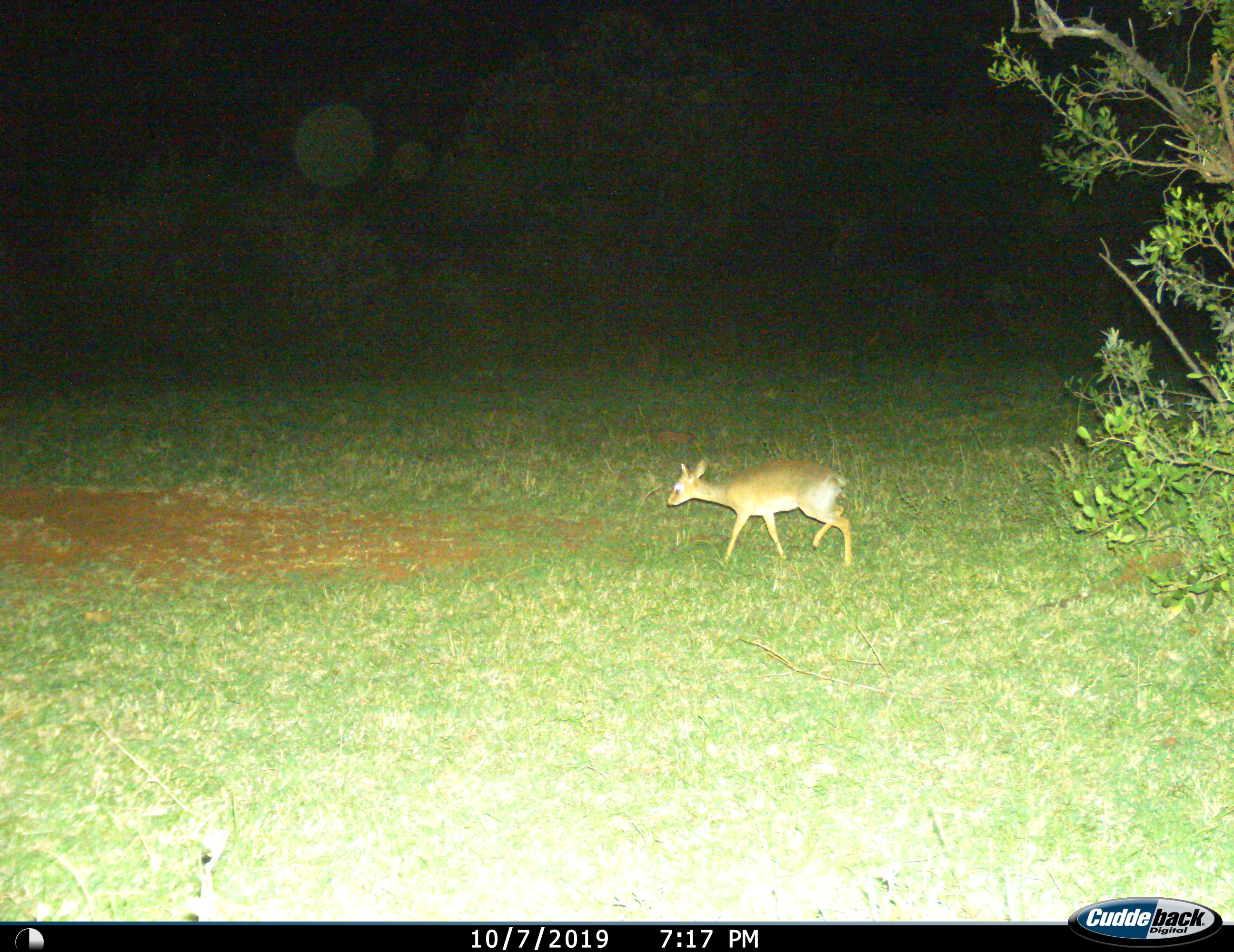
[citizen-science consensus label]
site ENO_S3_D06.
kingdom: Animalia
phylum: Chordata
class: Mammalia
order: Artiodactyla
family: Bovidae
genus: Madoqua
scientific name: Madoqua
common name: dik-dik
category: dikdik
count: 1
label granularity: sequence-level